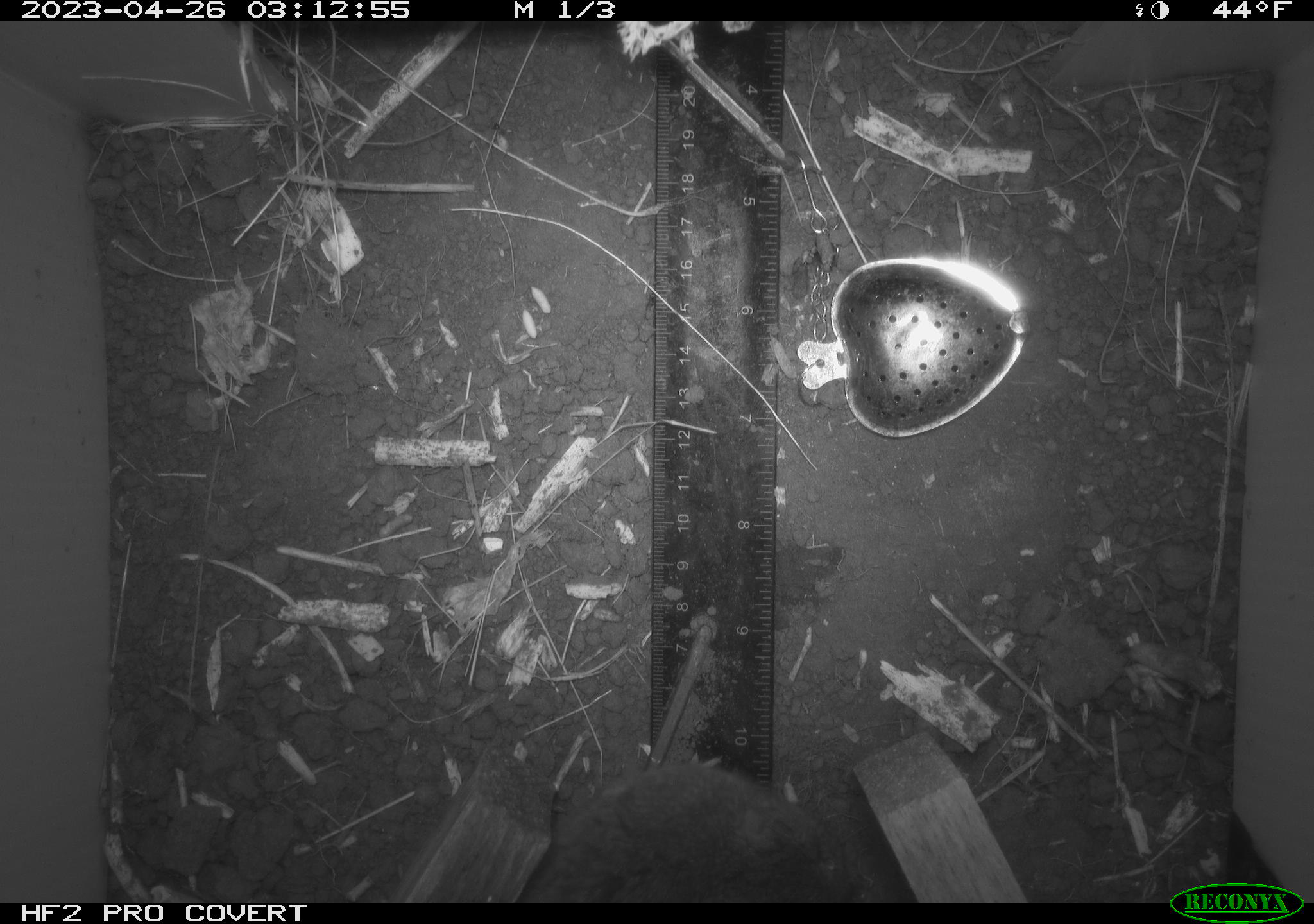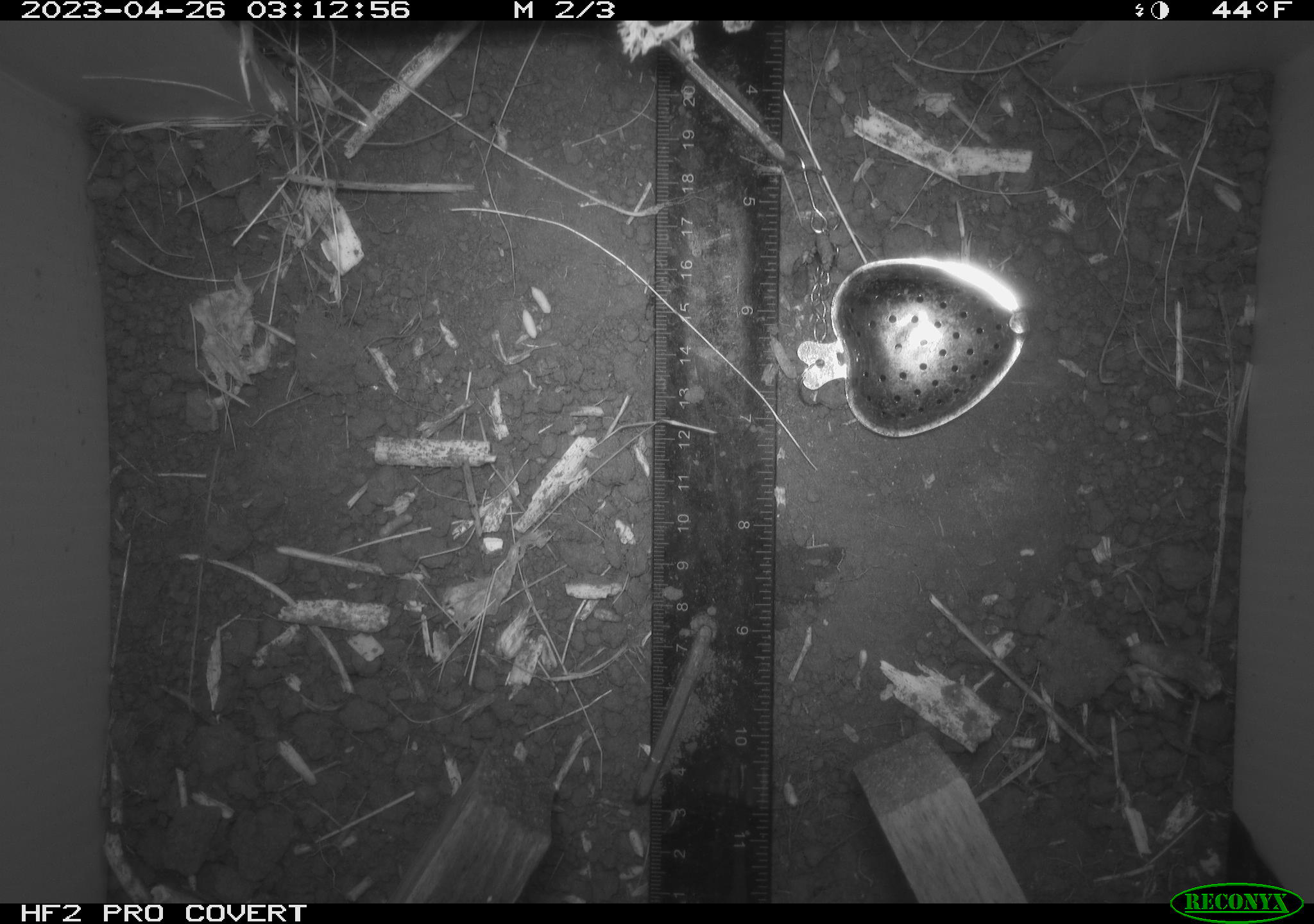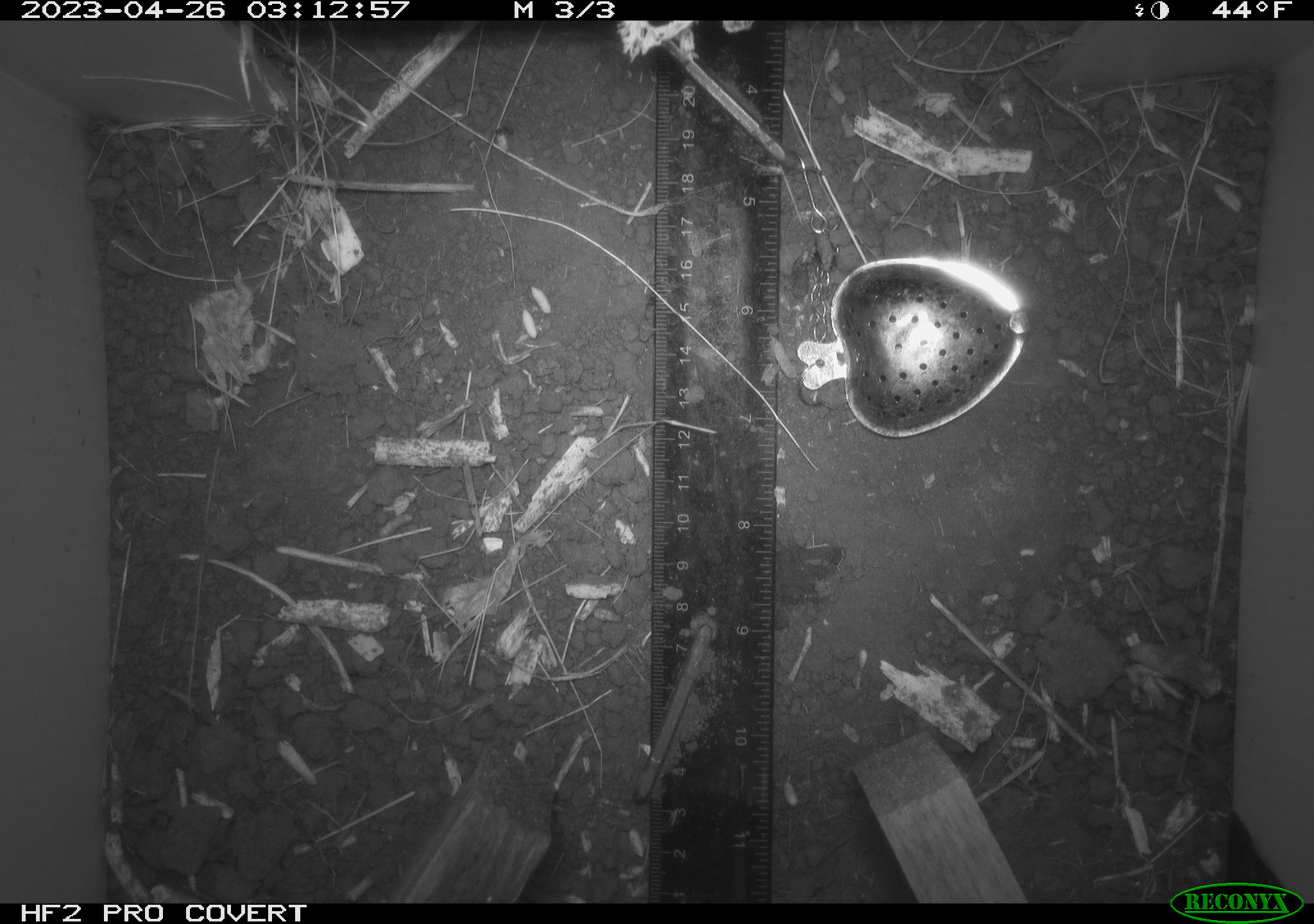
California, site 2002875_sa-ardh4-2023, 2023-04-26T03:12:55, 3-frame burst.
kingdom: Animalia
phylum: Chordata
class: Mammalia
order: Rodentia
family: Cricetidae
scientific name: Arvicolinae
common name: voles, lemmings, and muskrats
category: arvicolinae subfamily